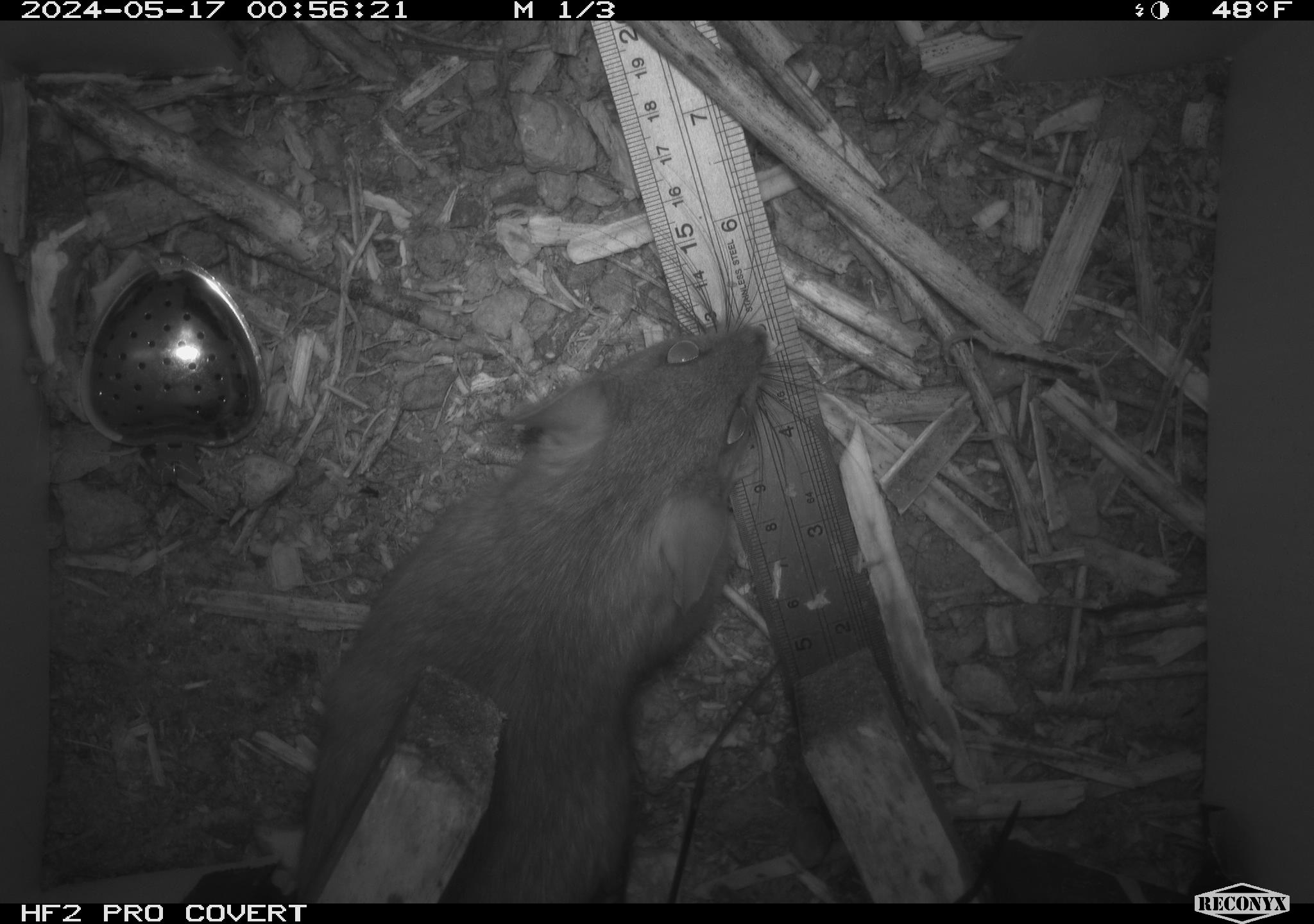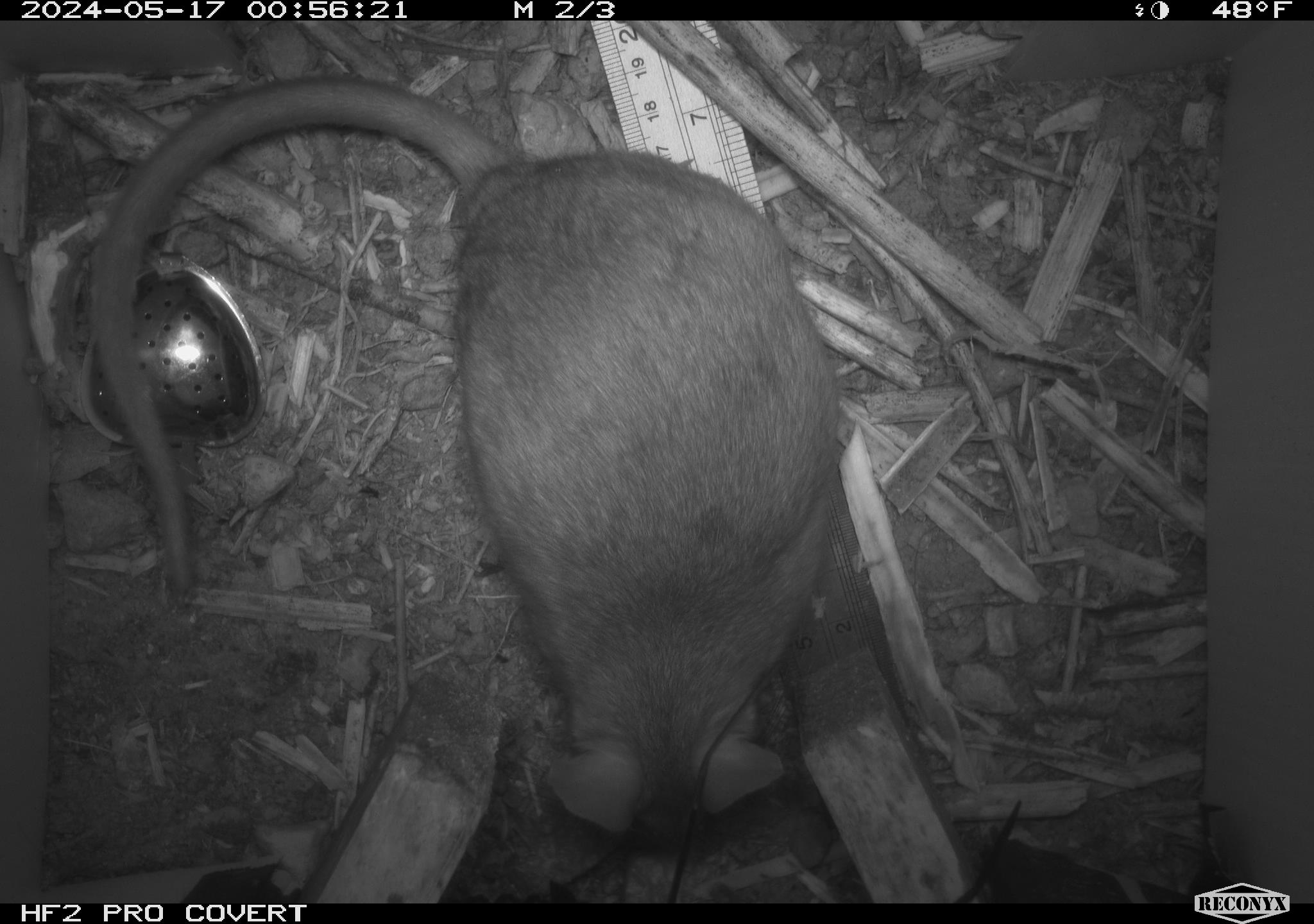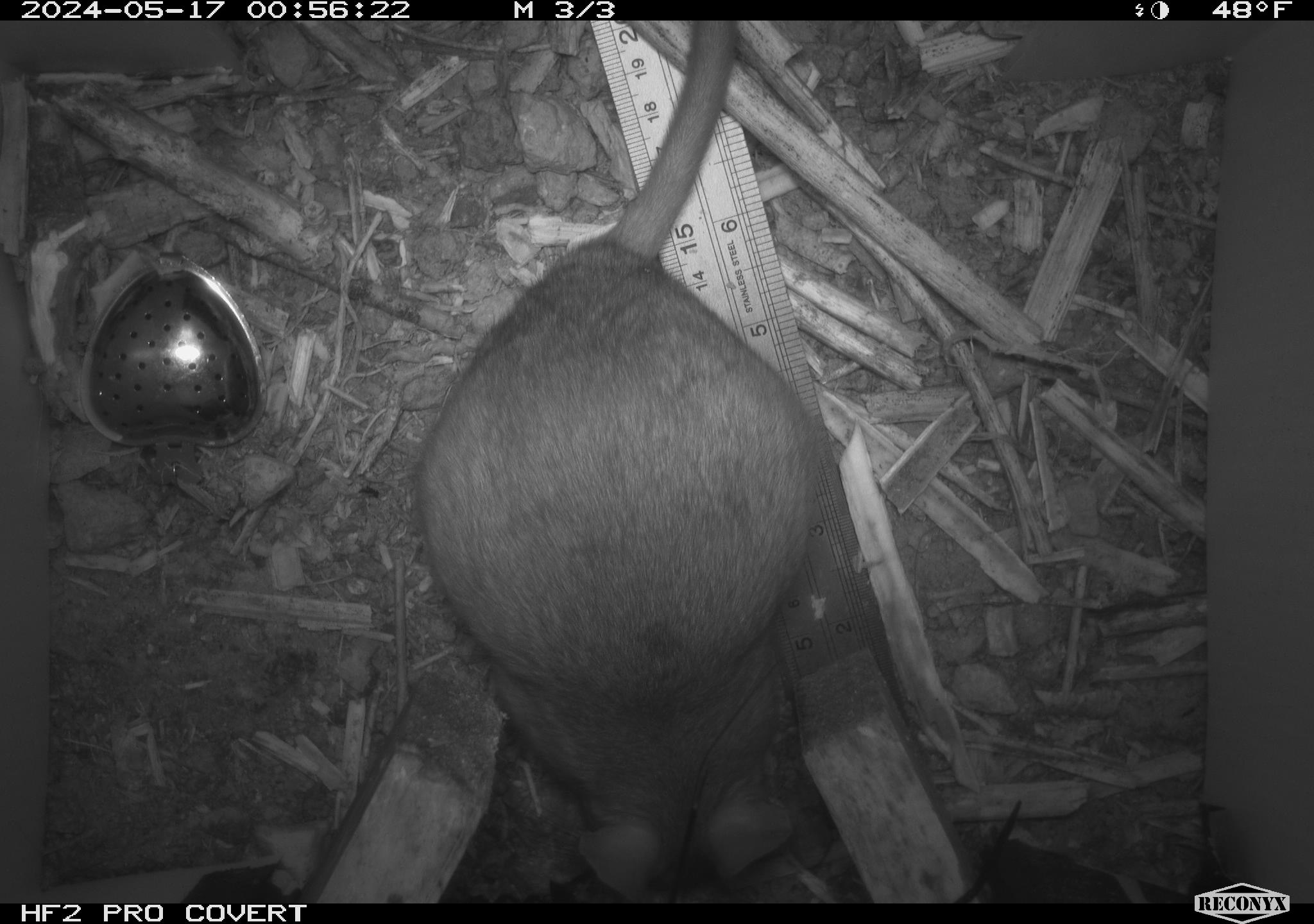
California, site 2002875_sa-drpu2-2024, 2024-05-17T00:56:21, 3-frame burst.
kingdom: Animalia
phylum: Chordata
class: Mammalia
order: Rodentia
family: Cricetidae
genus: Neotoma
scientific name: Neotoma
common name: pack rat or woodrat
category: neotoma species